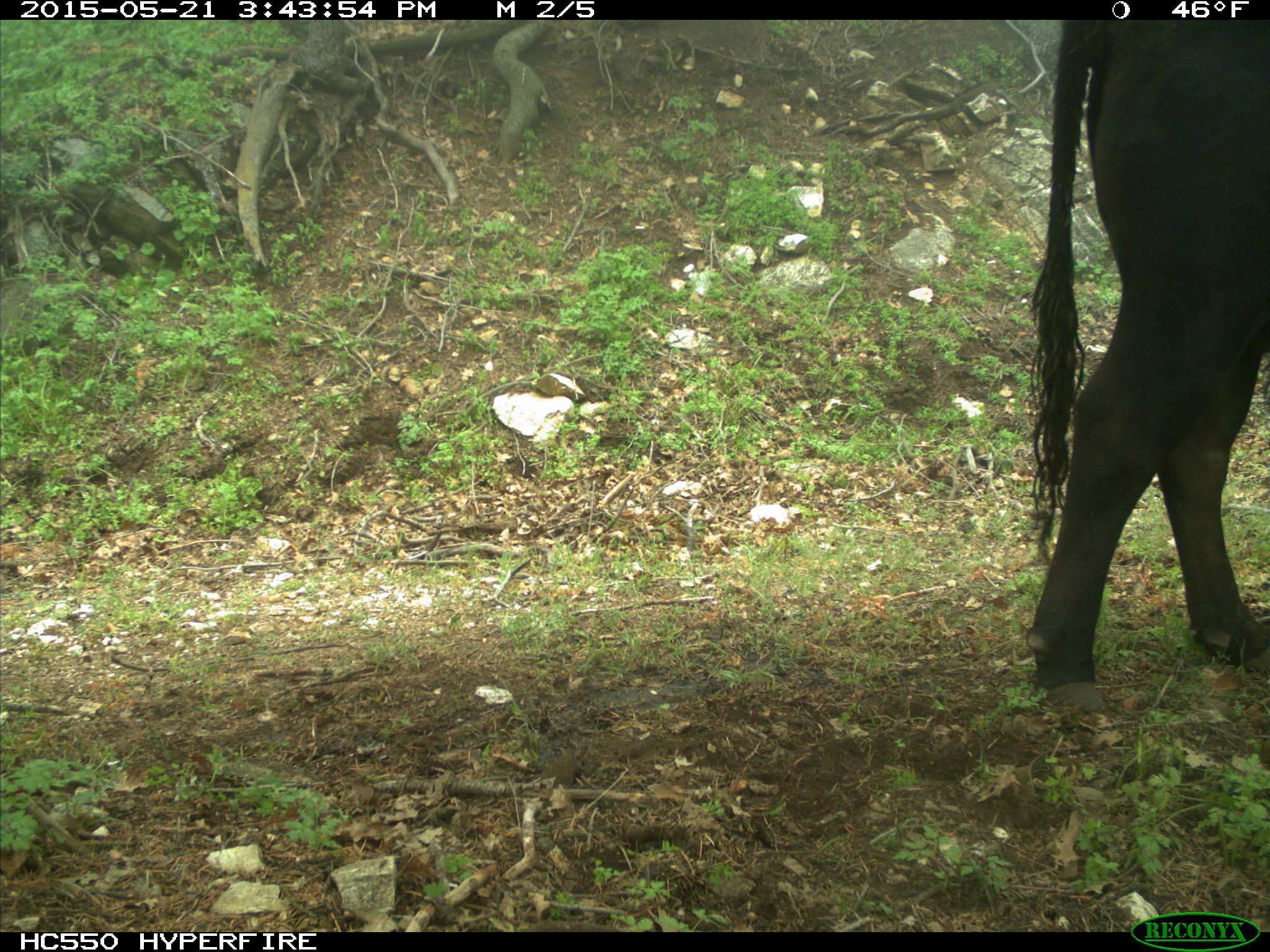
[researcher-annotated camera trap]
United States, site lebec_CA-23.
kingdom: Animalia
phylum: Chordata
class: Mammalia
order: Artiodactyla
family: Bovidae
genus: Bos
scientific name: Bos taurus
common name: domestic cow